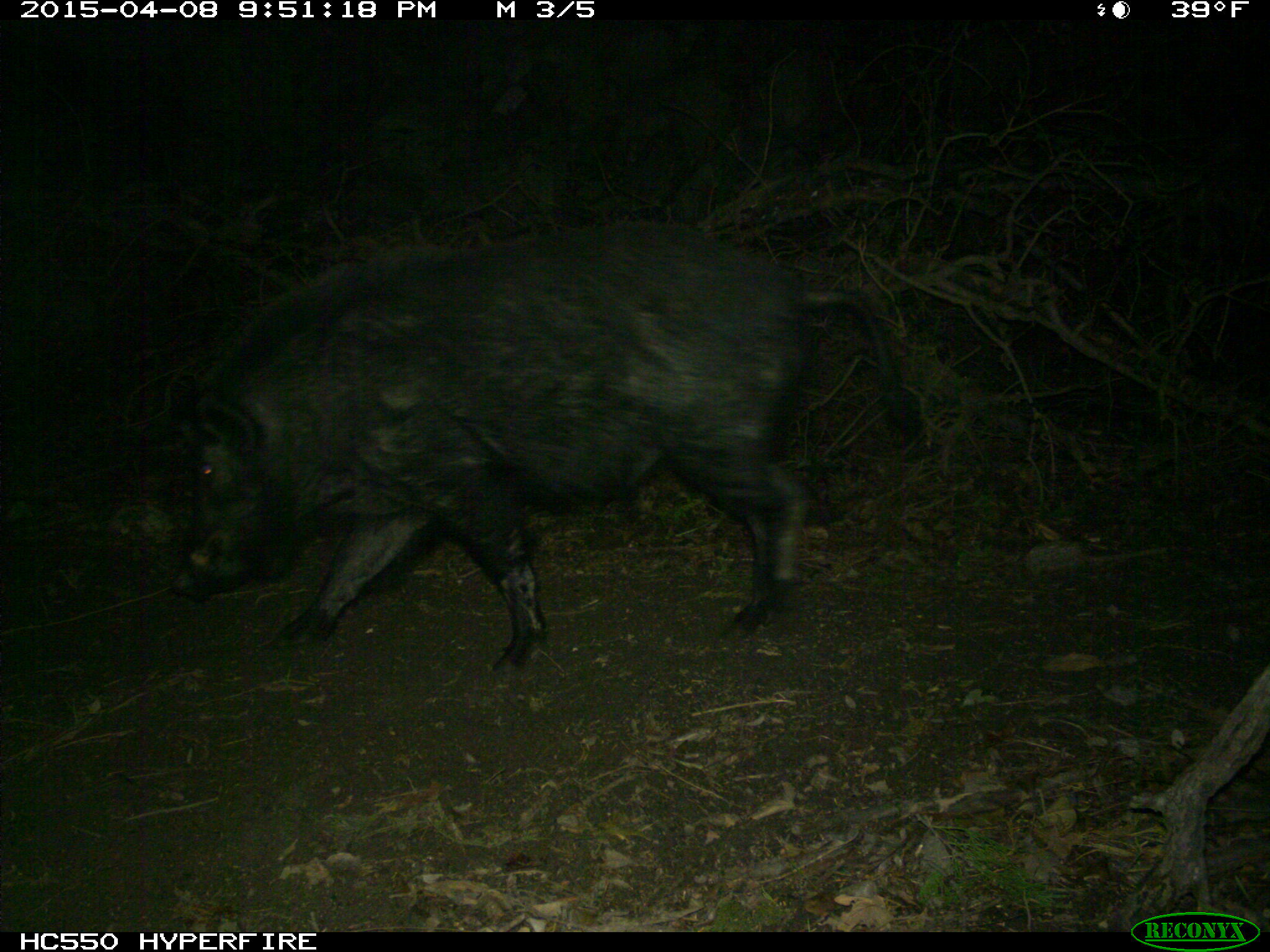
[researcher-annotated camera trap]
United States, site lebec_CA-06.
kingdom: Animalia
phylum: Chordata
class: Mammalia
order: Artiodactyla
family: Suidae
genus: Sus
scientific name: Sus scrofa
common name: wild boar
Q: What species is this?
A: Sus scrofa (wild boar).